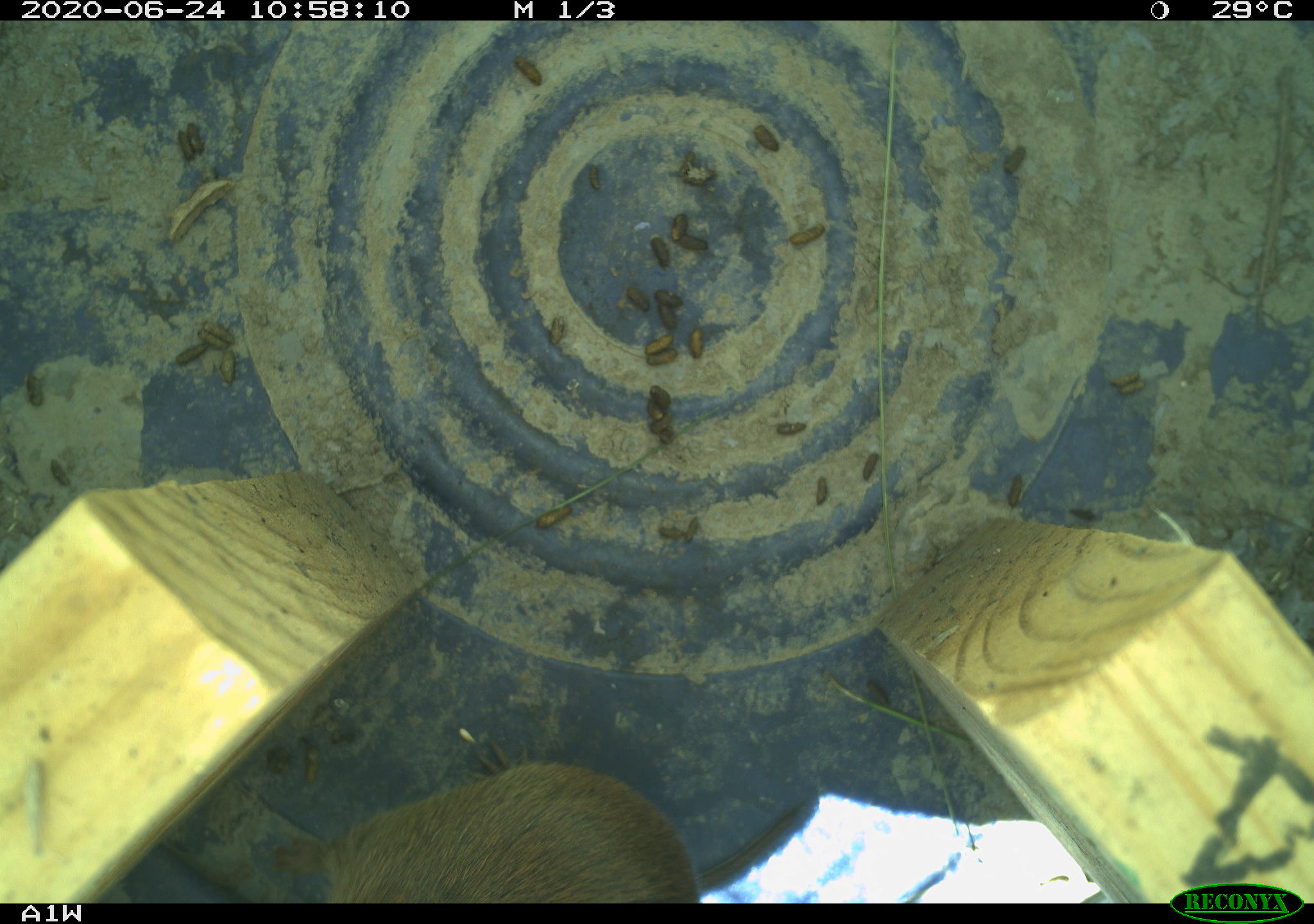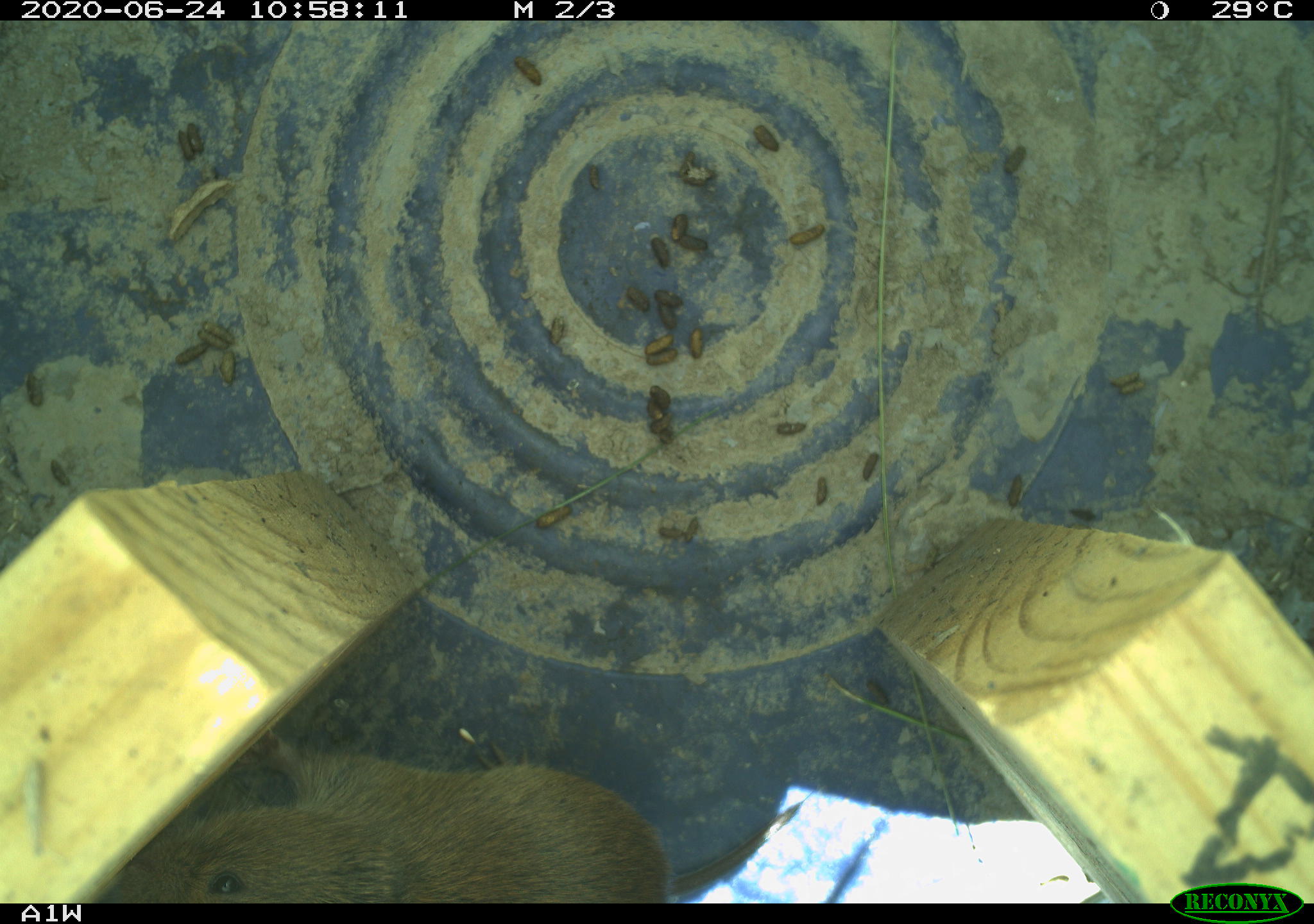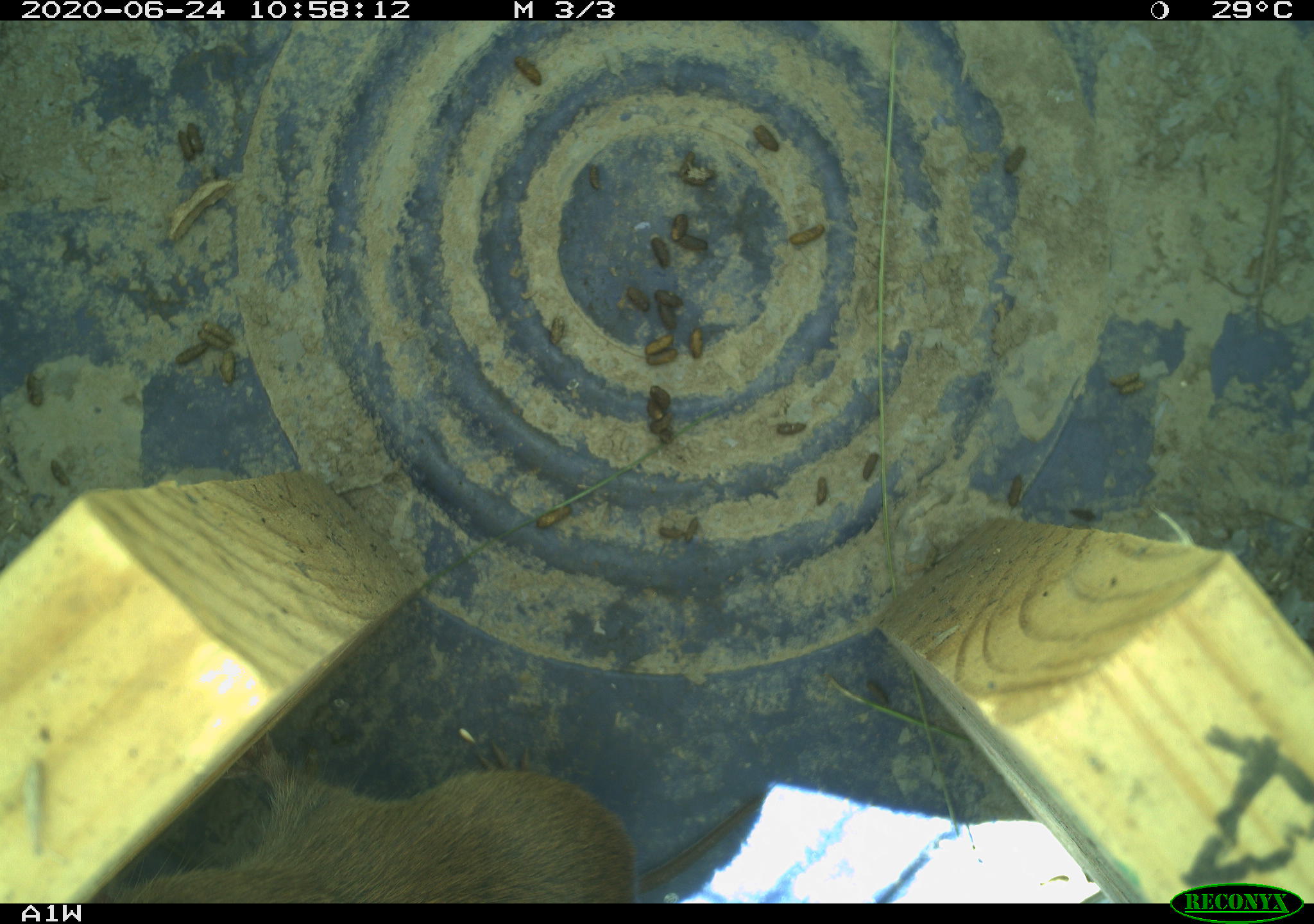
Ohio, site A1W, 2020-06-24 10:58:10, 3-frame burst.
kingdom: Animalia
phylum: Chordata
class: Mammalia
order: Rodentia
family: Cricetidae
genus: Microtus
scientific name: Microtus pennsylvanicus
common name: meadow vole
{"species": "meadow vole (Microtus pennsylvanicus)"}